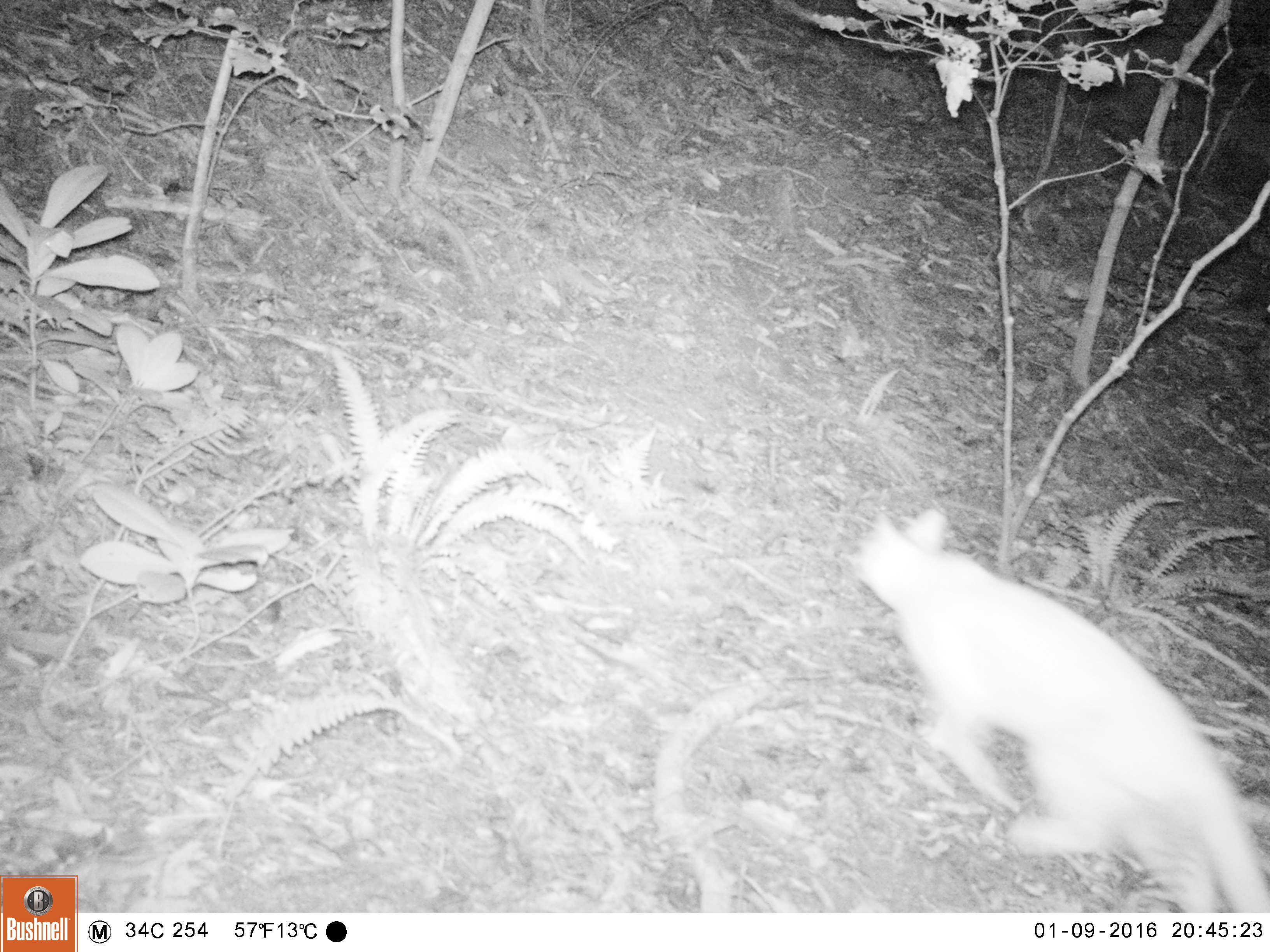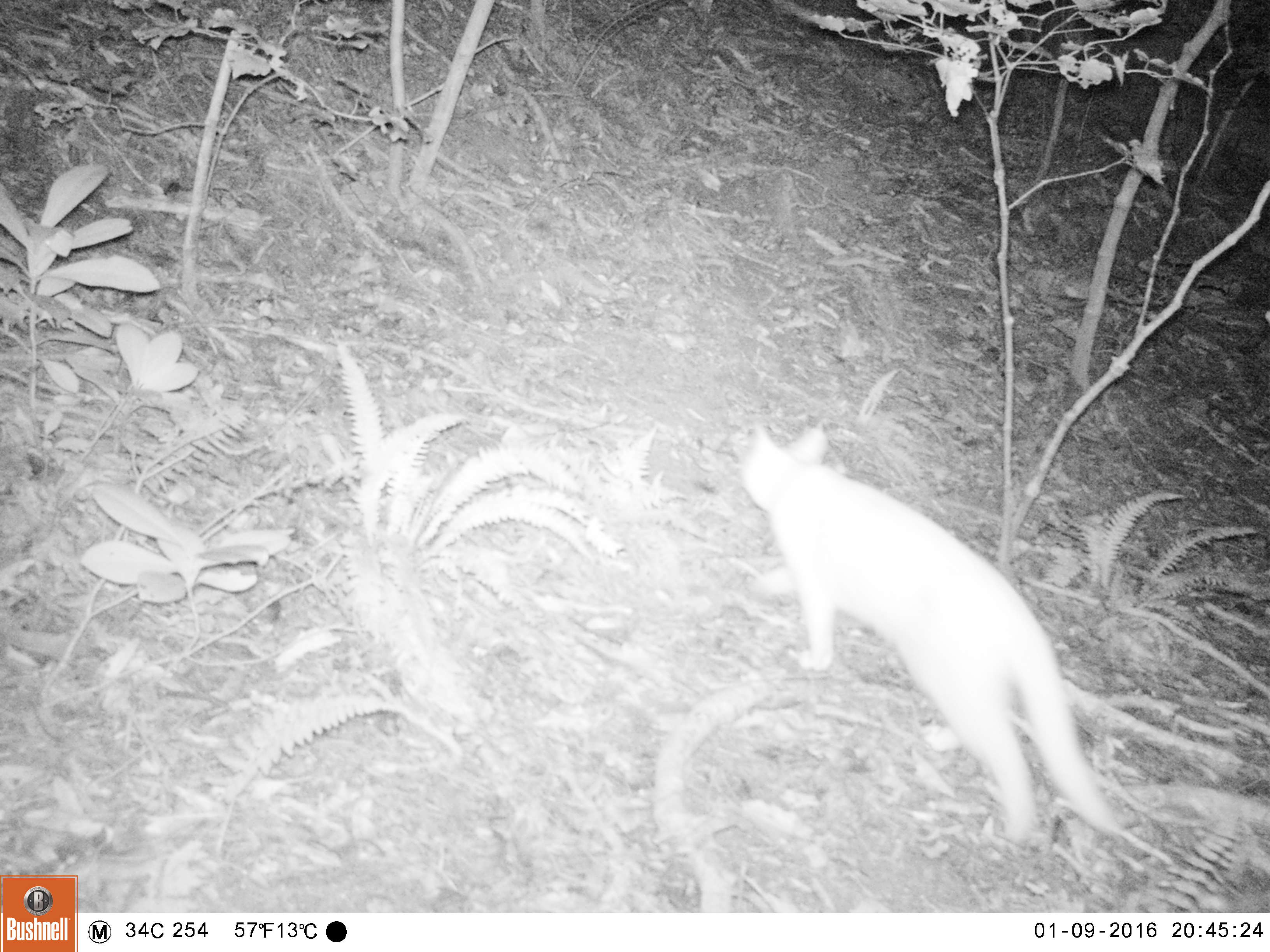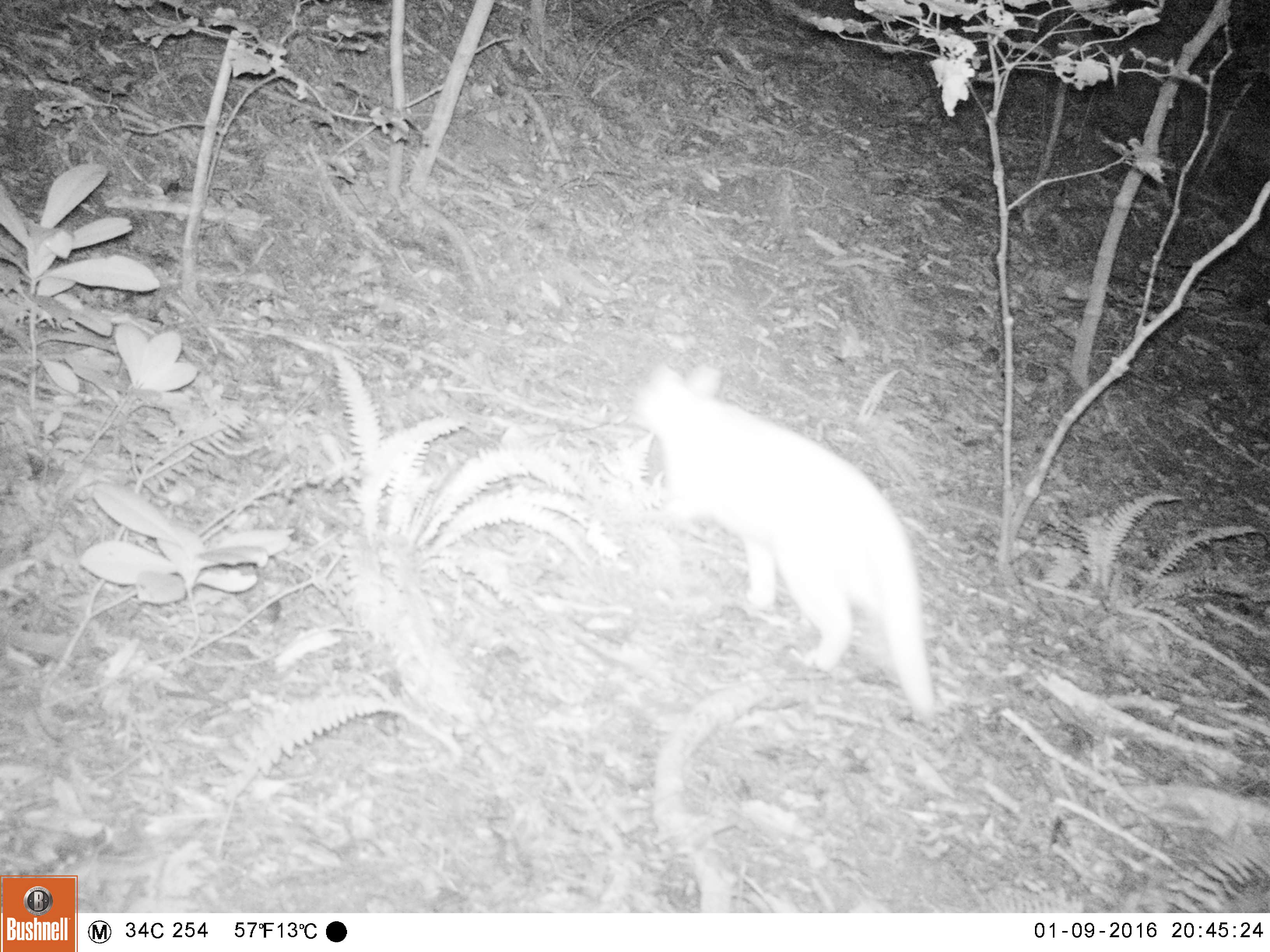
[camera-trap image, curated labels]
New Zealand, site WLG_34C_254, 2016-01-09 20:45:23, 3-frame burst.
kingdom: Animalia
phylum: Chordata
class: Mammalia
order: Carnivora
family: Felidae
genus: Felis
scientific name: Felis catus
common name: domestic cat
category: cat